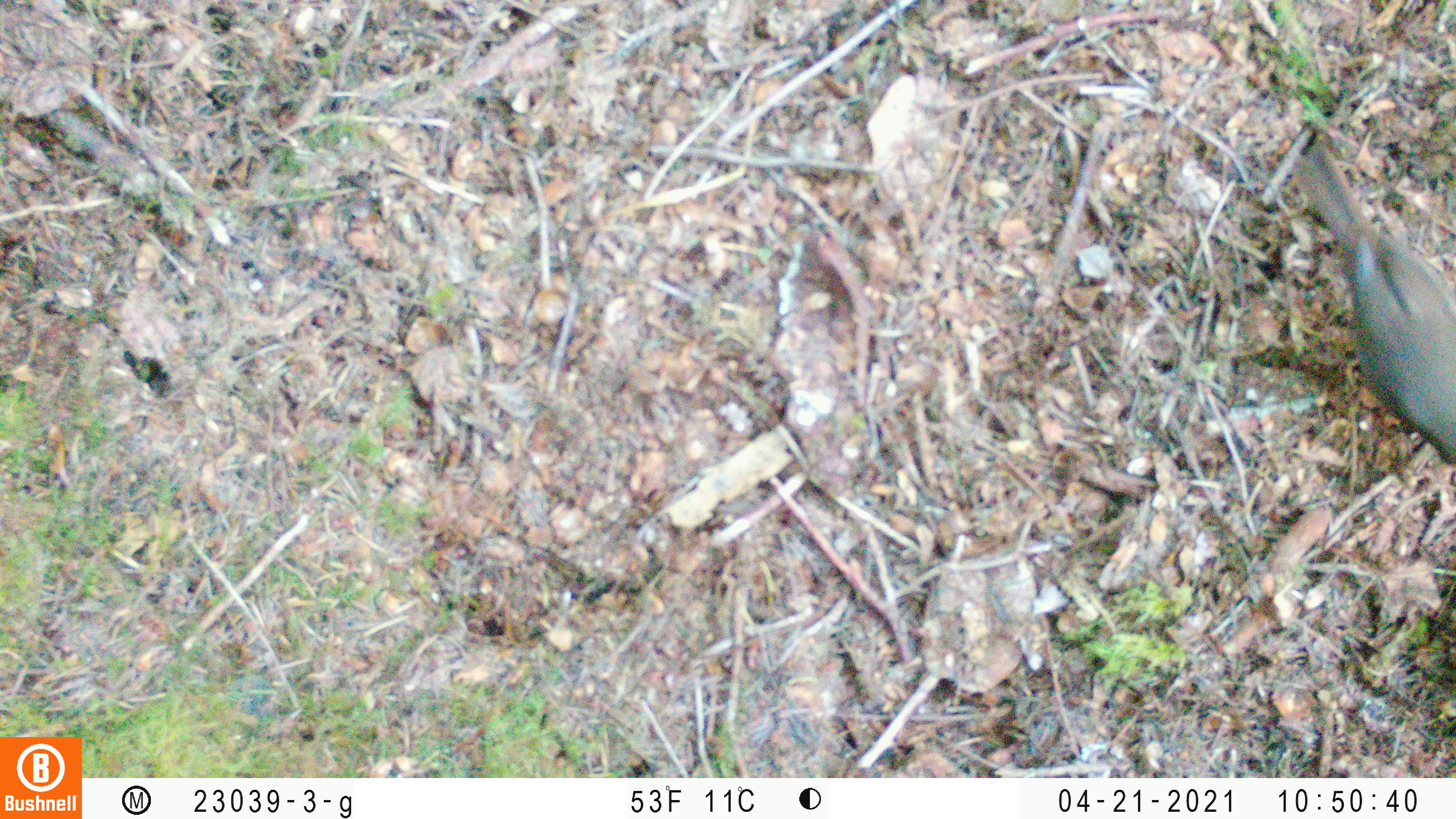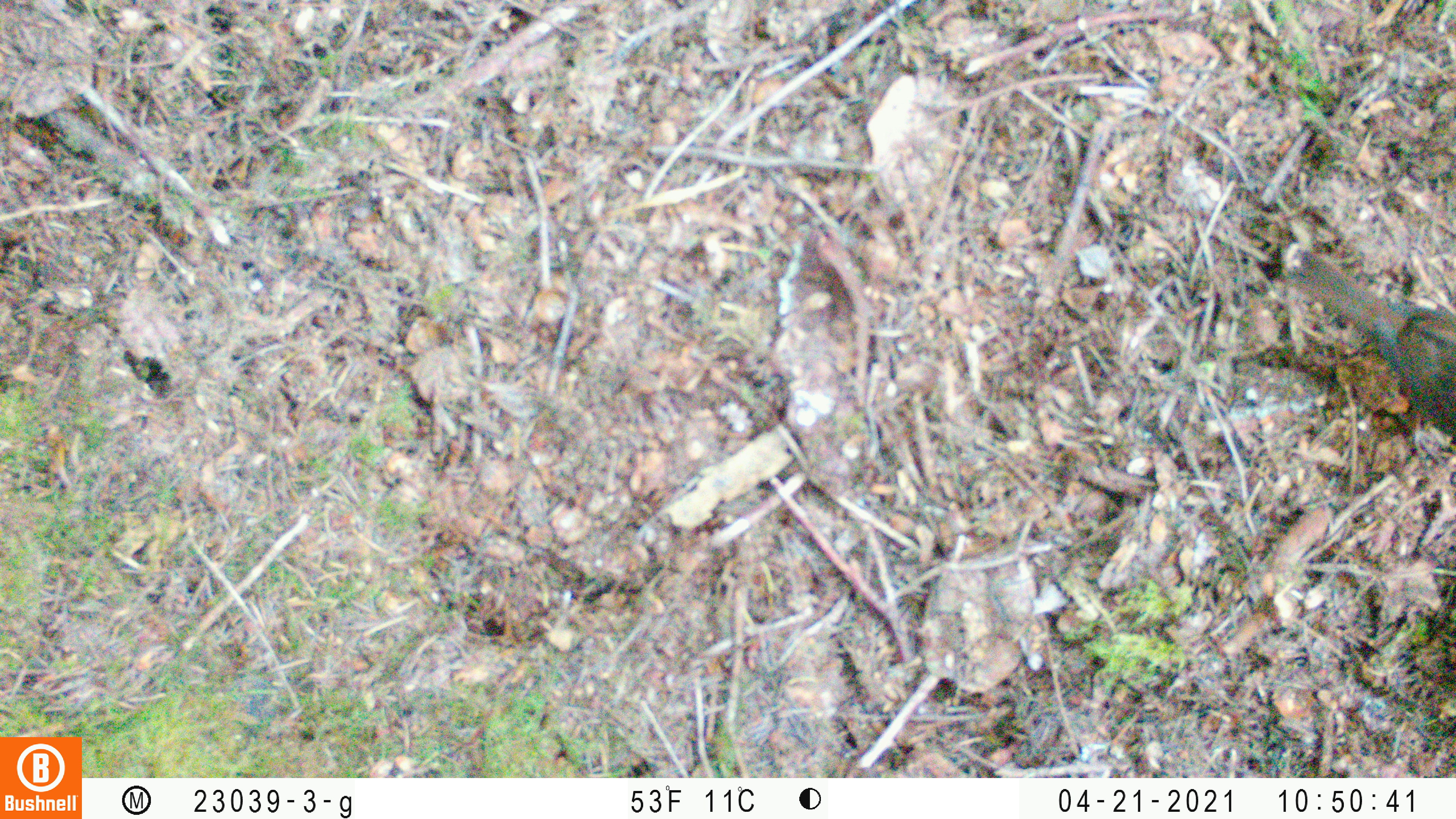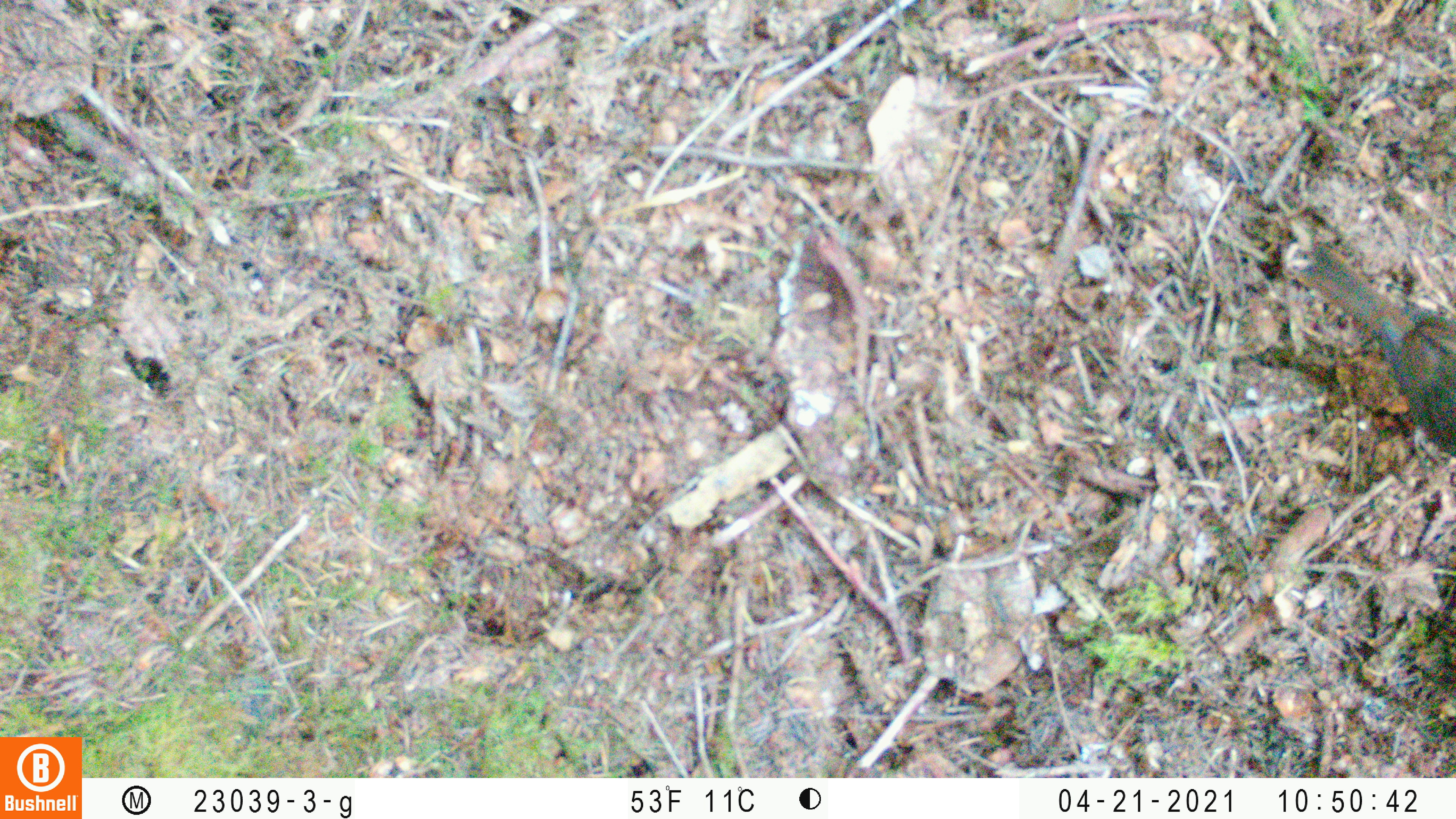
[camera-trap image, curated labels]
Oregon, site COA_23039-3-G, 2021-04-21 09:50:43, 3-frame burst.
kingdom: Animalia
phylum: Chordata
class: Aves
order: Passeriformes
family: Turdidae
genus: Catharus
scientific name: Catharus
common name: brown thrushes and nightingale-thrushes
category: catharus species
Catharus species (brown thrushes and nightingale-thrushes) (Catharus).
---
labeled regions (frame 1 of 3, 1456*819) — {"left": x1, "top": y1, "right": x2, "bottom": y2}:
catharus species: {"left": 1262, "top": 111, "right": 1453, "bottom": 507}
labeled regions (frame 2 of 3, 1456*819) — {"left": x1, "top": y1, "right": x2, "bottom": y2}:
catharus species: {"left": 1260, "top": 214, "right": 1455, "bottom": 467}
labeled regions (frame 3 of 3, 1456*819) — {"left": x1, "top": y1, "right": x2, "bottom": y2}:
catharus species: {"left": 1279, "top": 209, "right": 1455, "bottom": 492}